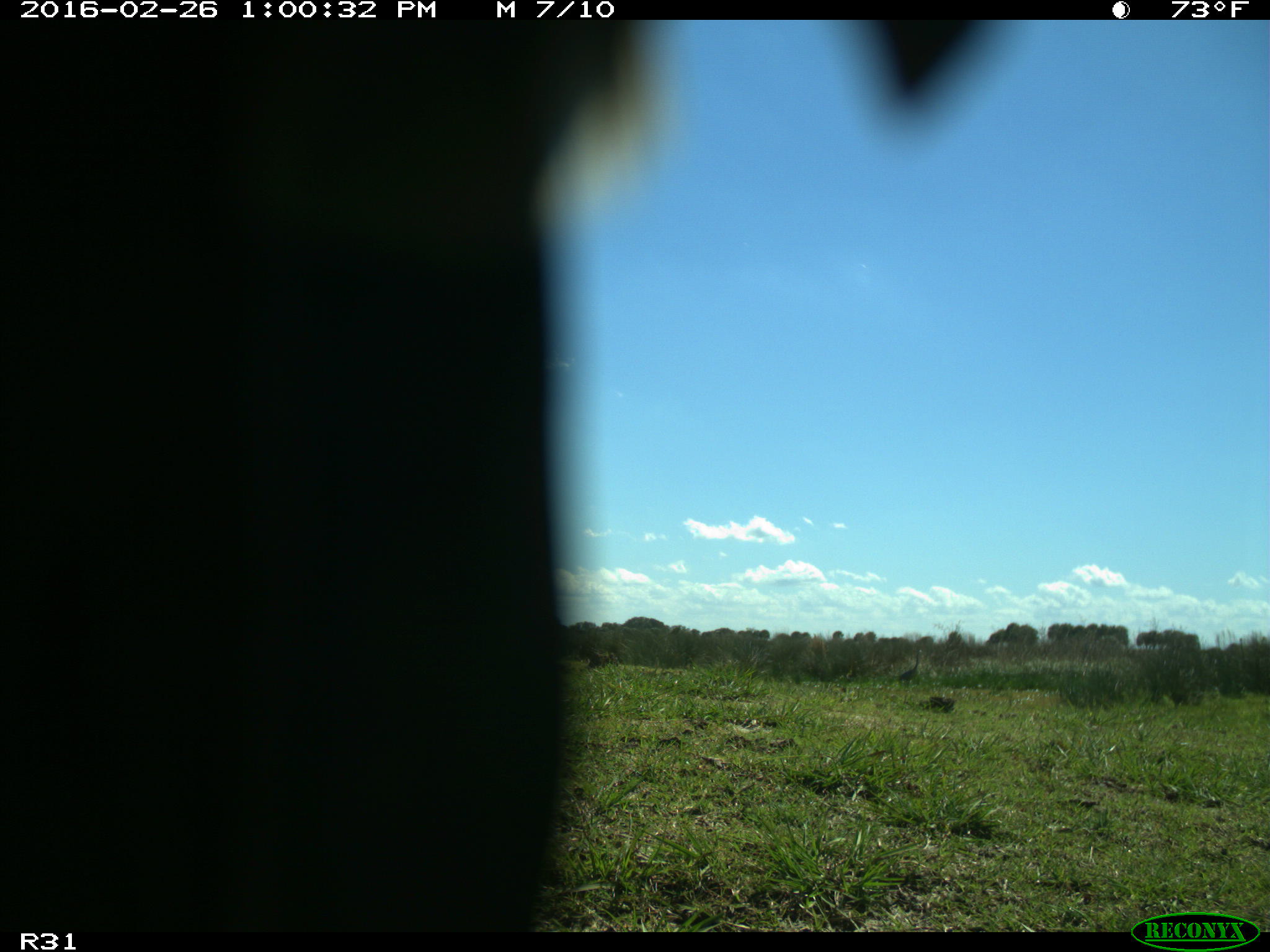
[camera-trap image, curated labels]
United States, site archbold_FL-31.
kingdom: Animalia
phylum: Chordata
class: Aves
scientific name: Aves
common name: birds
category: unidentified bird